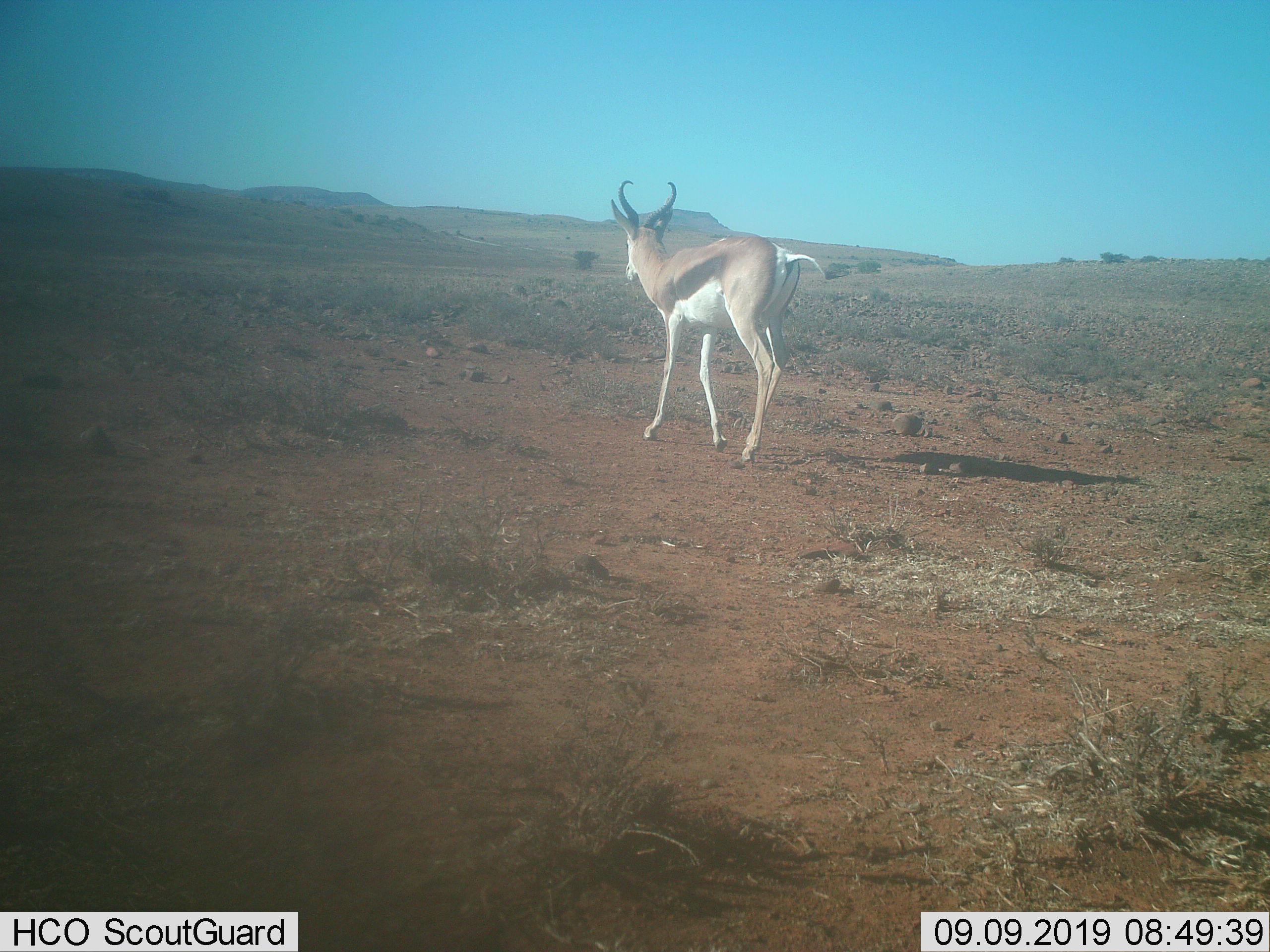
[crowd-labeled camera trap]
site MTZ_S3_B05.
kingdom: Animalia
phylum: Chordata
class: Mammalia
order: Artiodactyla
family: Bovidae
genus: Antidorcas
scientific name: Antidorcas marsupialis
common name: springbok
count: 1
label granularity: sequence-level